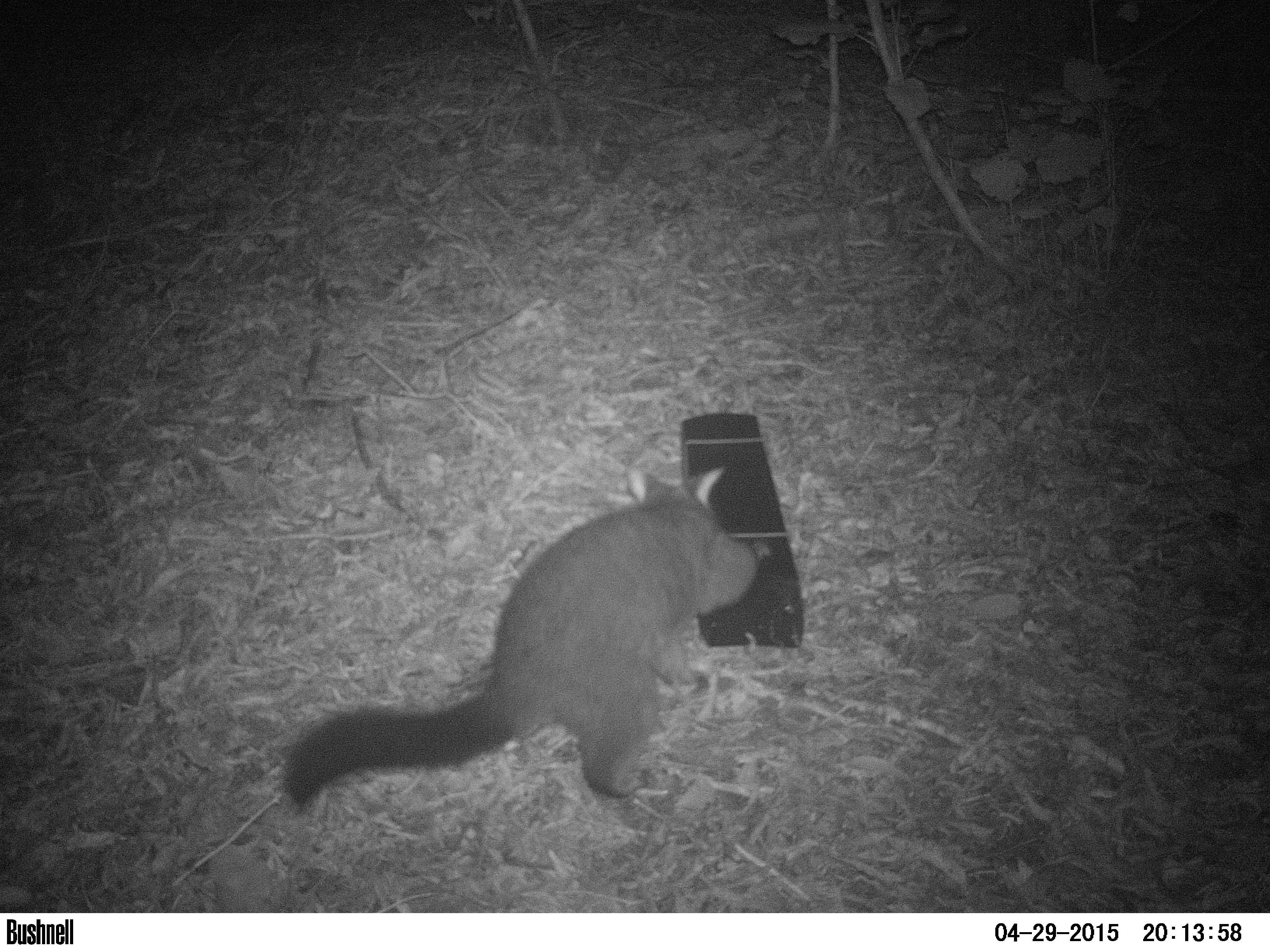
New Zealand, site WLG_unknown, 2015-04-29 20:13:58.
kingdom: Animalia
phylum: Chordata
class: Mammalia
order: Diprotodontia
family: Phalangeridae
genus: Trichosurus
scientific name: Trichosurus vulpecula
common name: common brushtail possum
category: possum